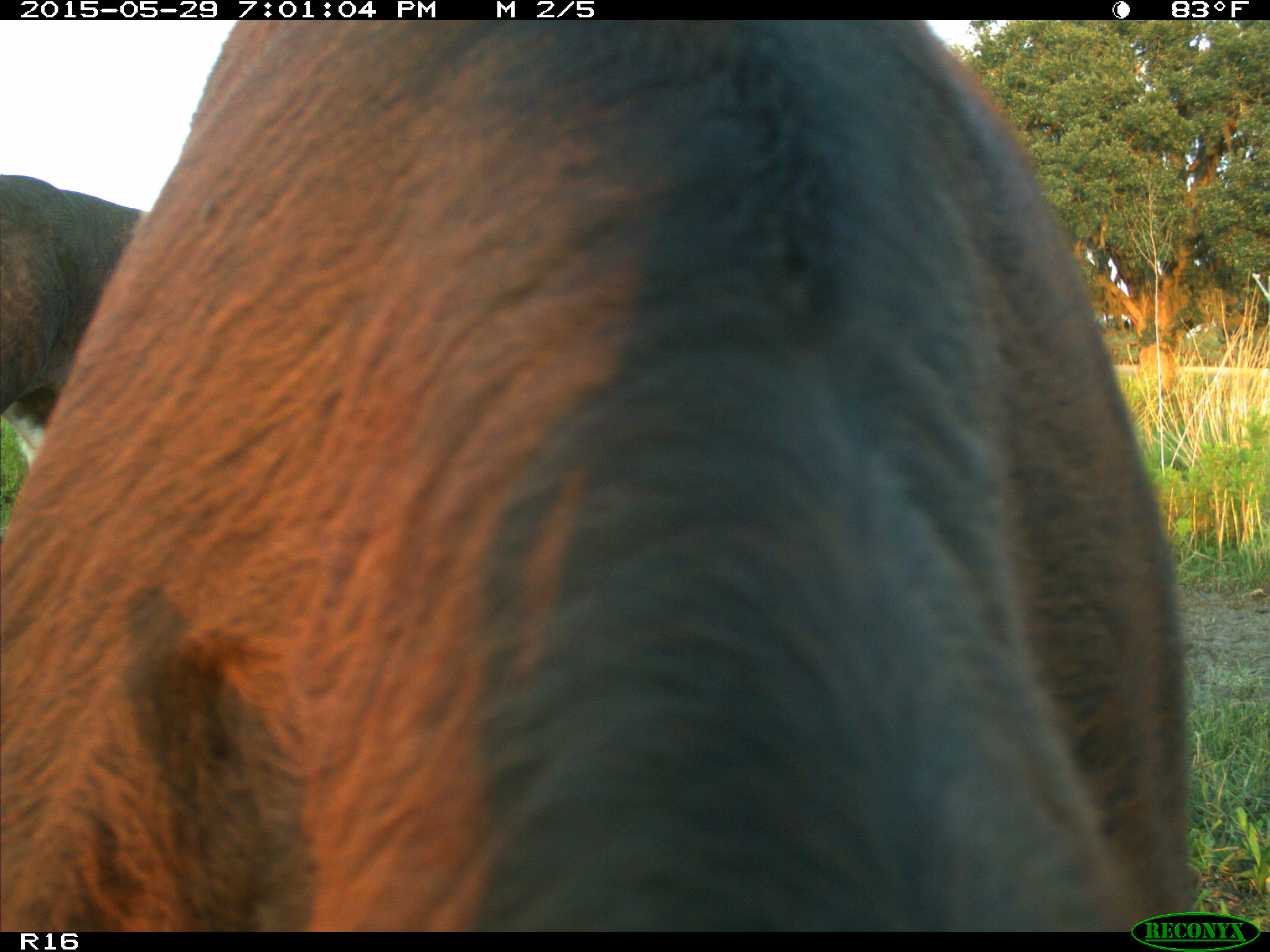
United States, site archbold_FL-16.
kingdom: Animalia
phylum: Chordata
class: Mammalia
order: Artiodactyla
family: Bovidae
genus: Bos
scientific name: Bos taurus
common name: domestic cow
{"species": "Bos taurus (domestic cow)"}